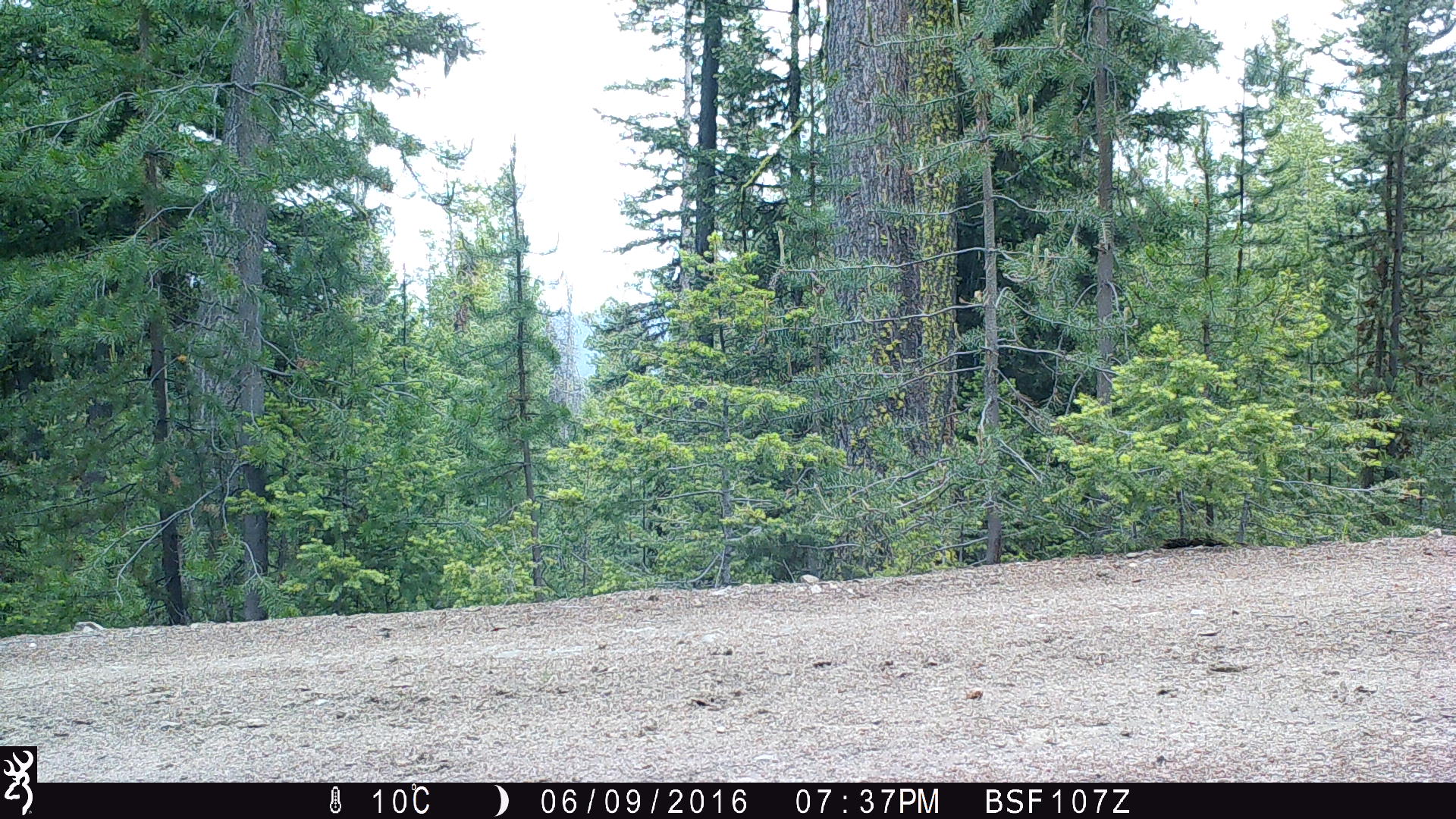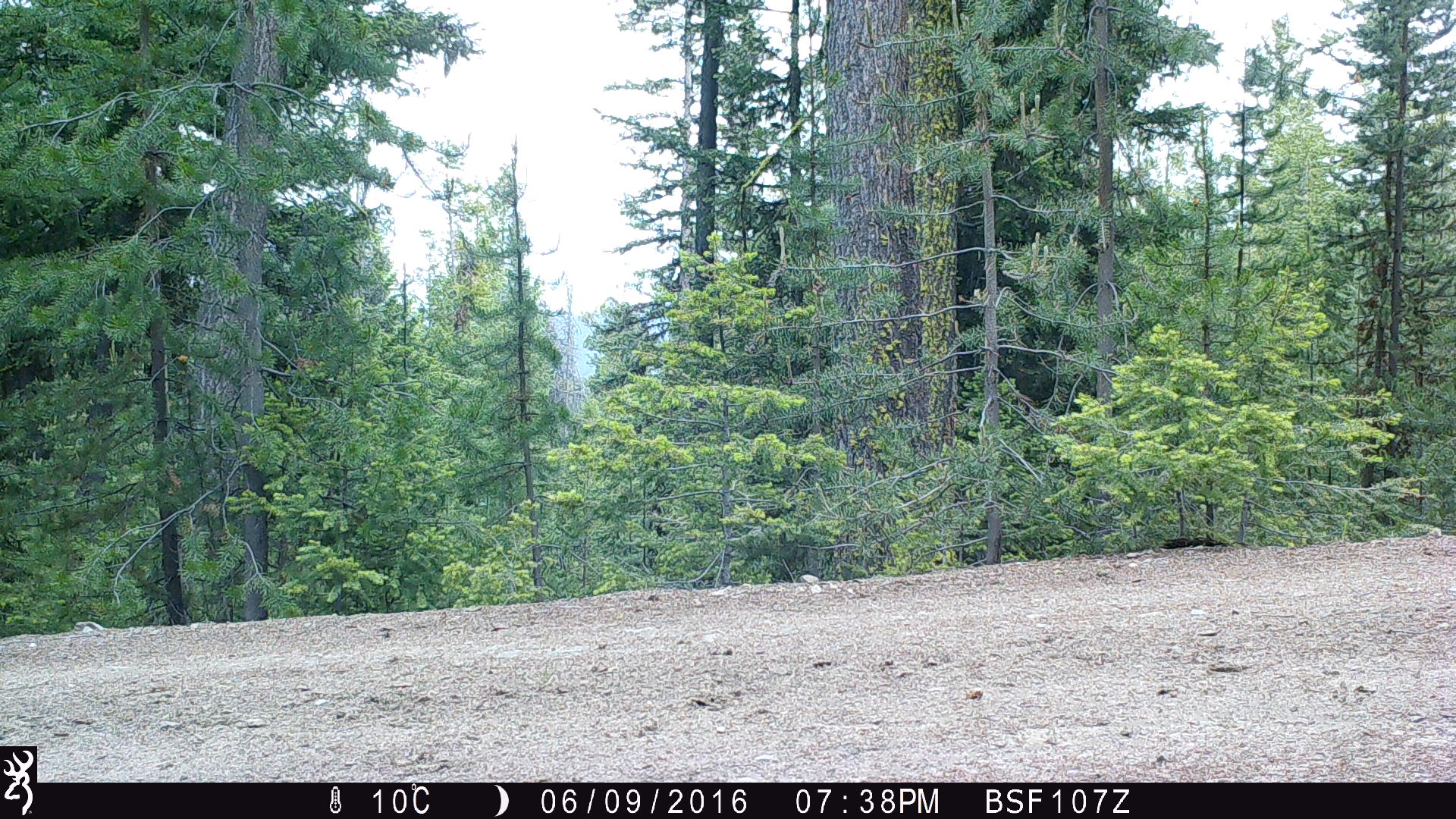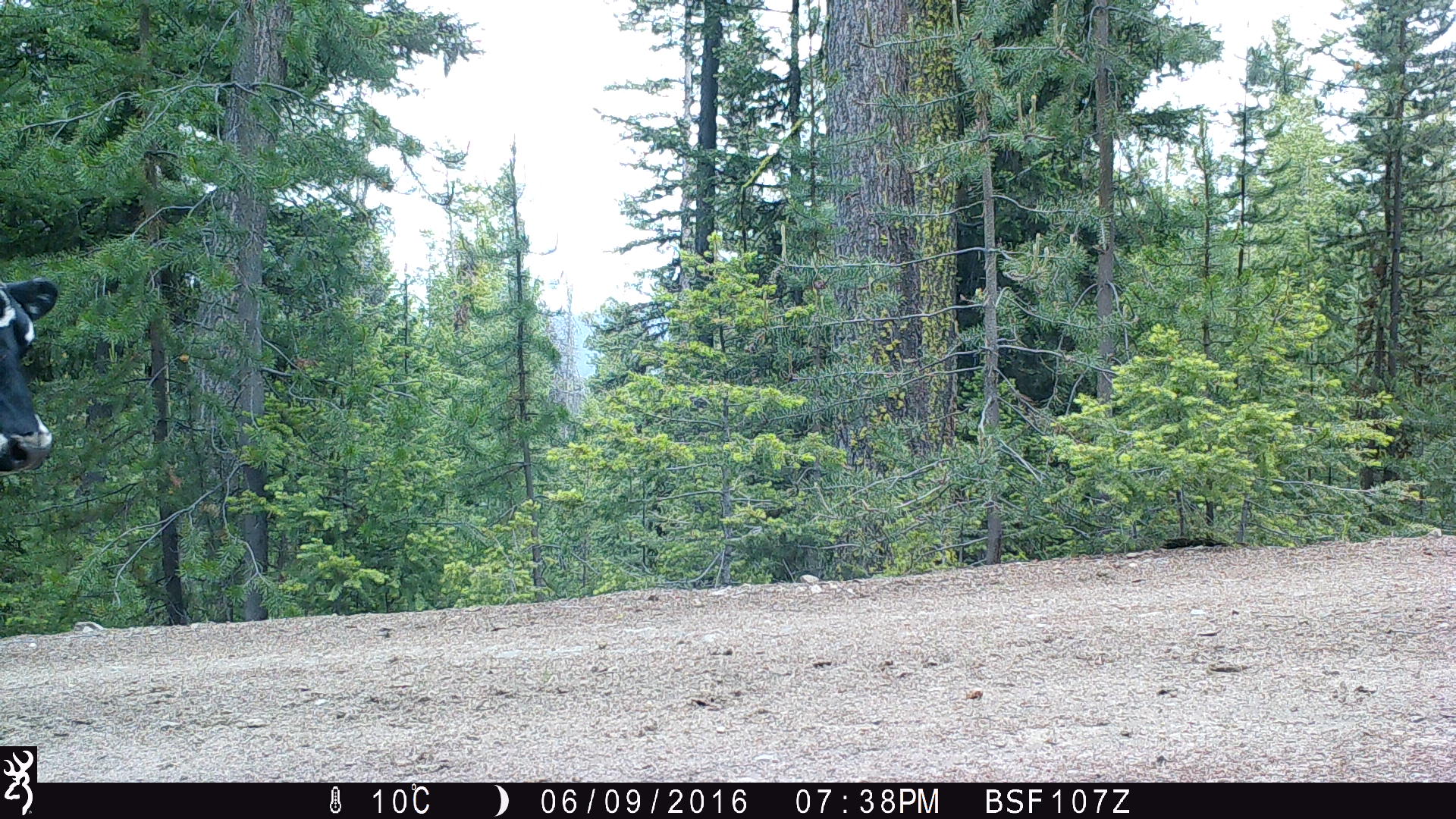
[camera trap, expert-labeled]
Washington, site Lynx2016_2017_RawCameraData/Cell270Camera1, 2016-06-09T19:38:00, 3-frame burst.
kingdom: Animalia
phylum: Chordata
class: Mammalia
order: Artiodactyla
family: Bovidae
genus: Bos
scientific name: Bos taurus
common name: domestic cattle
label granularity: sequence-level